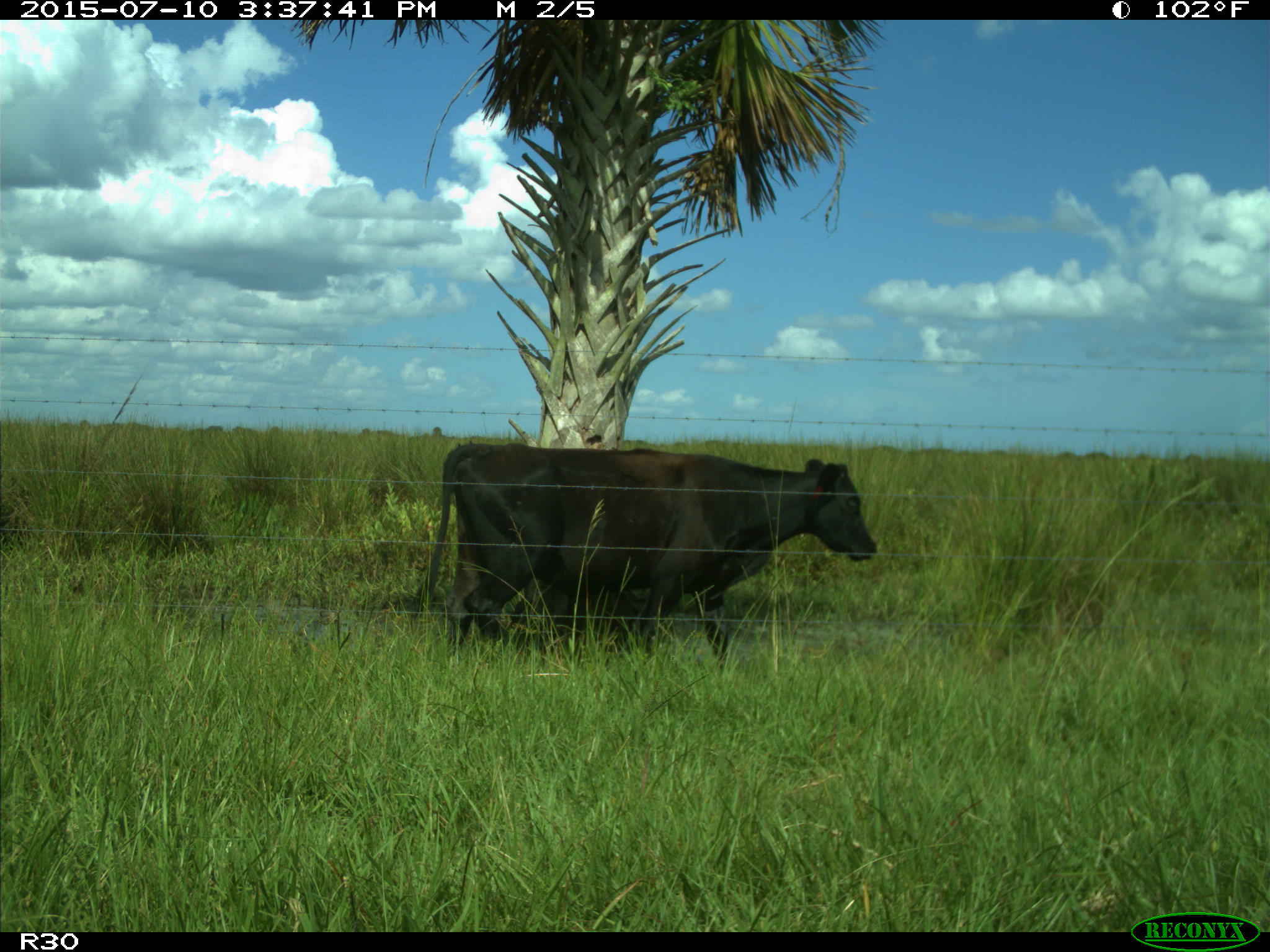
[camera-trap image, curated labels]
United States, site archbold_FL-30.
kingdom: Animalia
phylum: Chordata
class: Mammalia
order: Artiodactyla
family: Bovidae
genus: Bos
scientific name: Bos taurus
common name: domestic cow